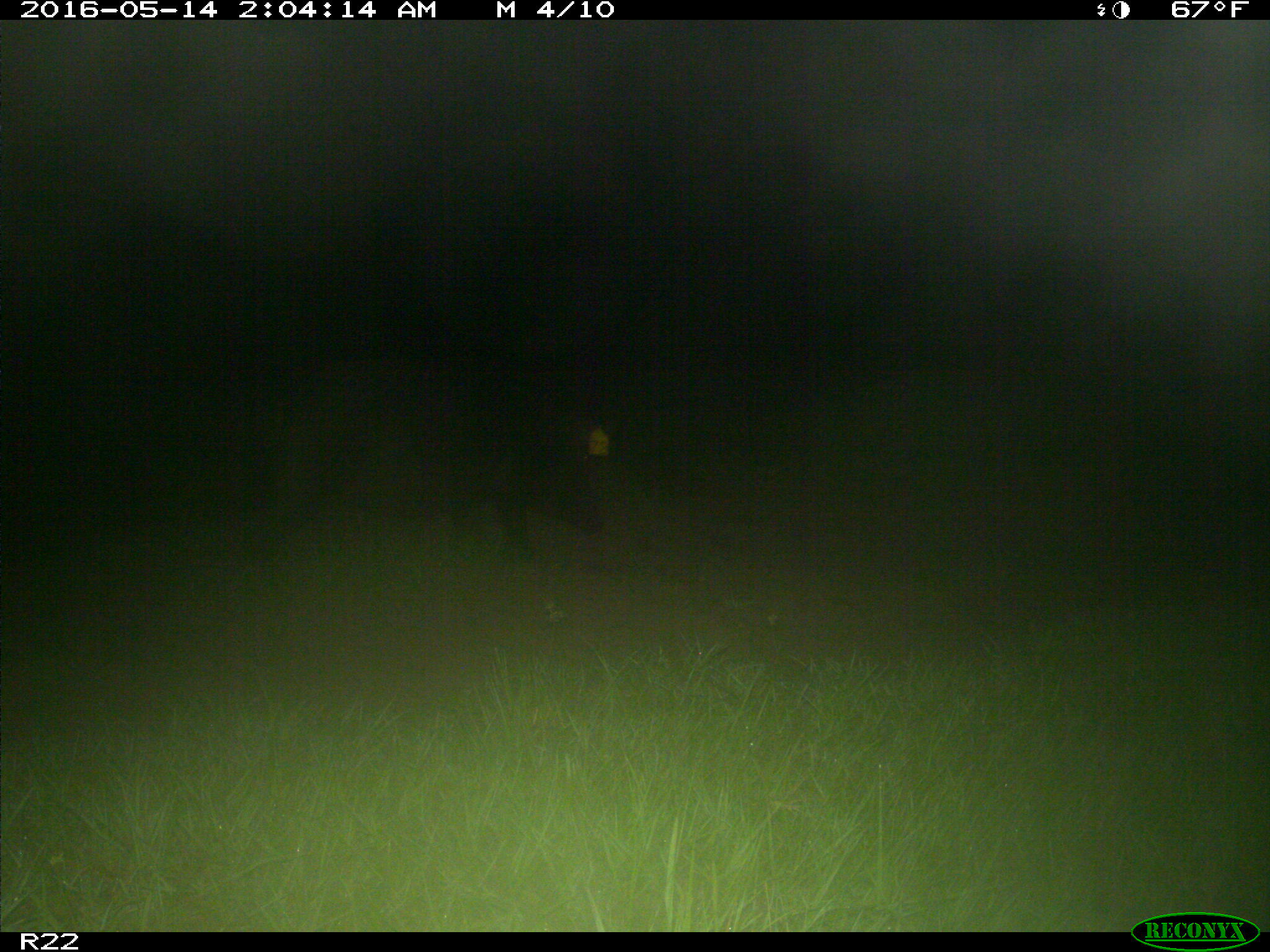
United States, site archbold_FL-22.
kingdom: Animalia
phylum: Chordata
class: Mammalia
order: Artiodactyla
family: Suidae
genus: Sus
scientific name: Sus scrofa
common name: wild boar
Sus scrofa (wild boar).